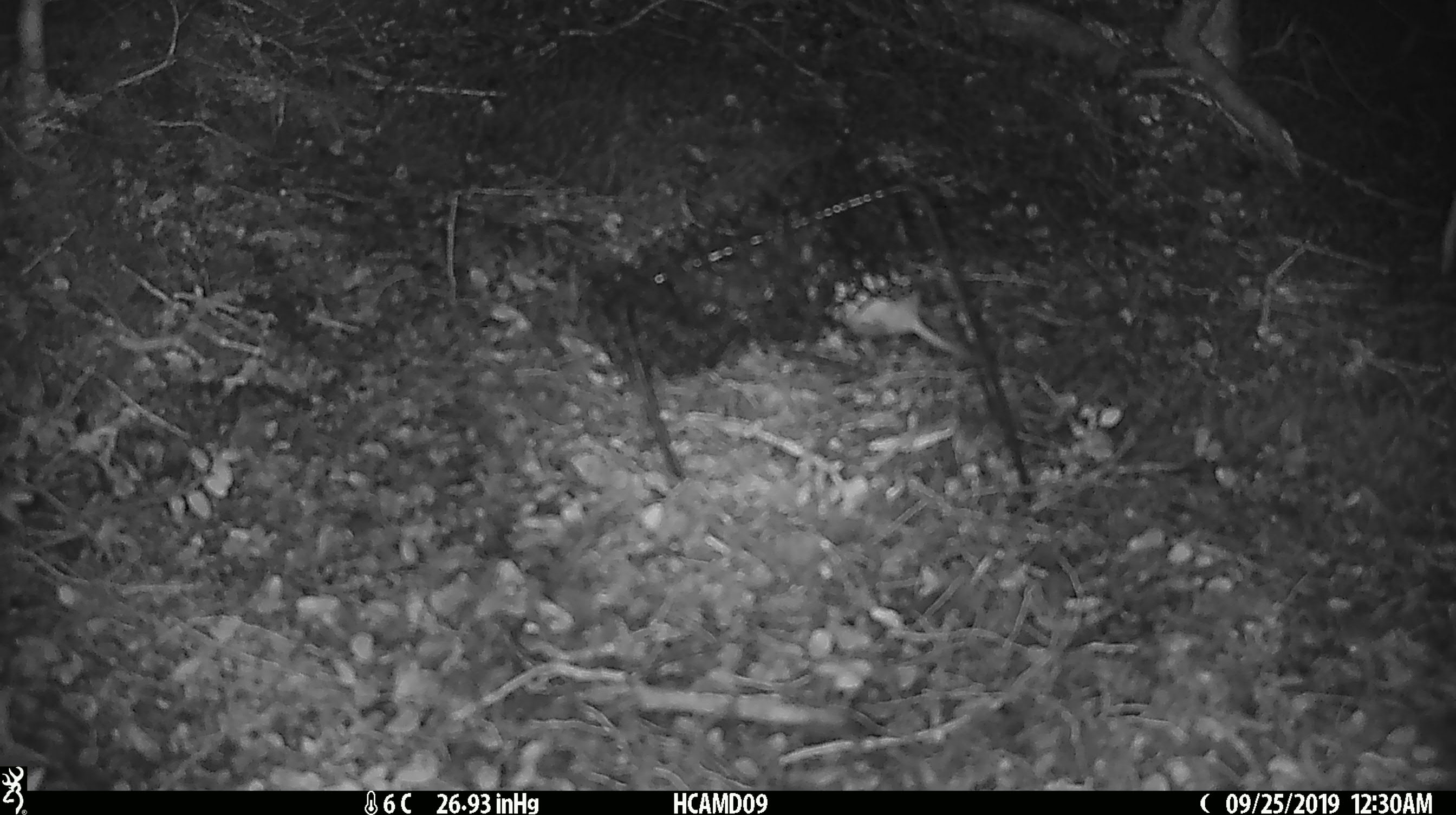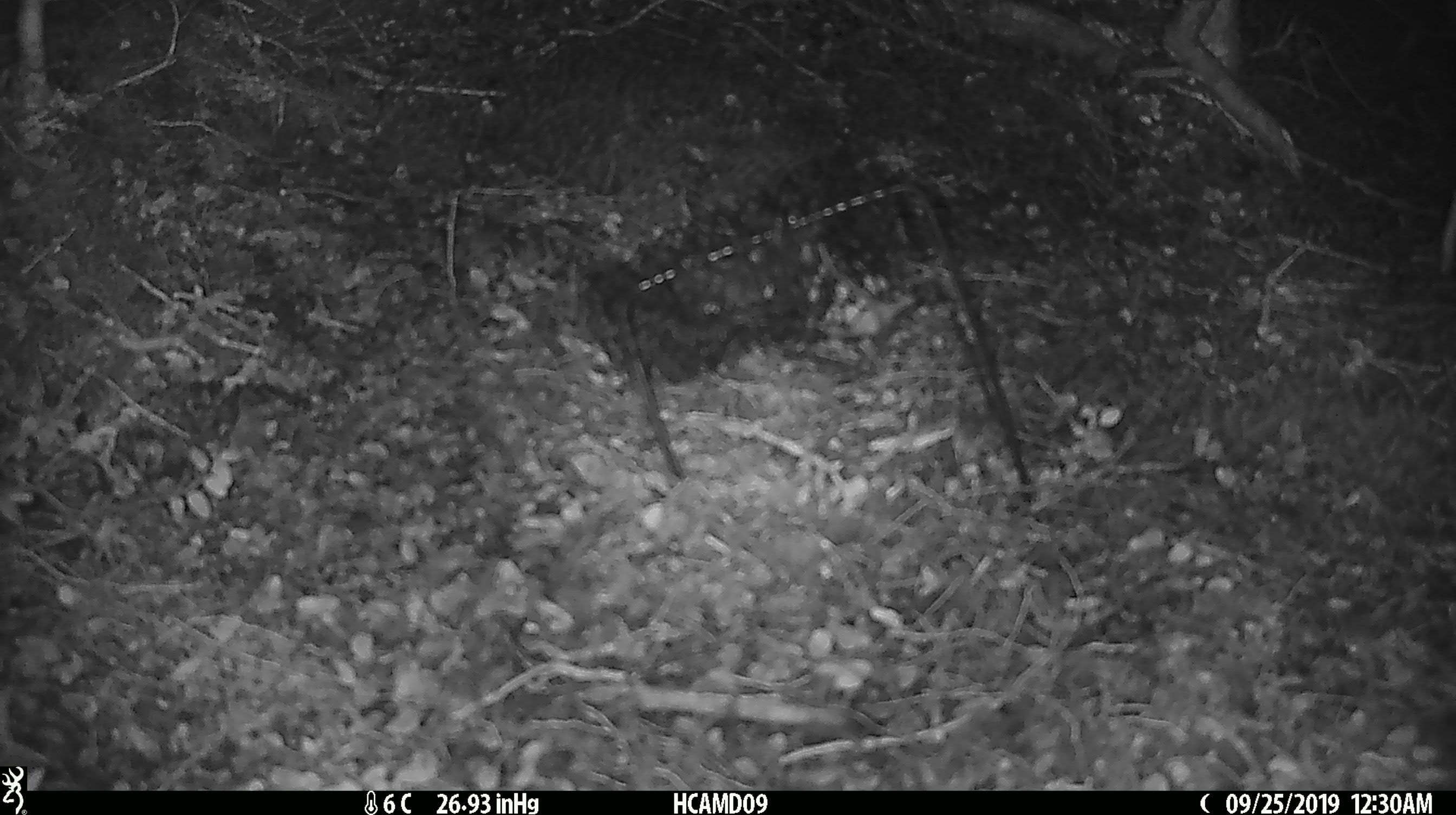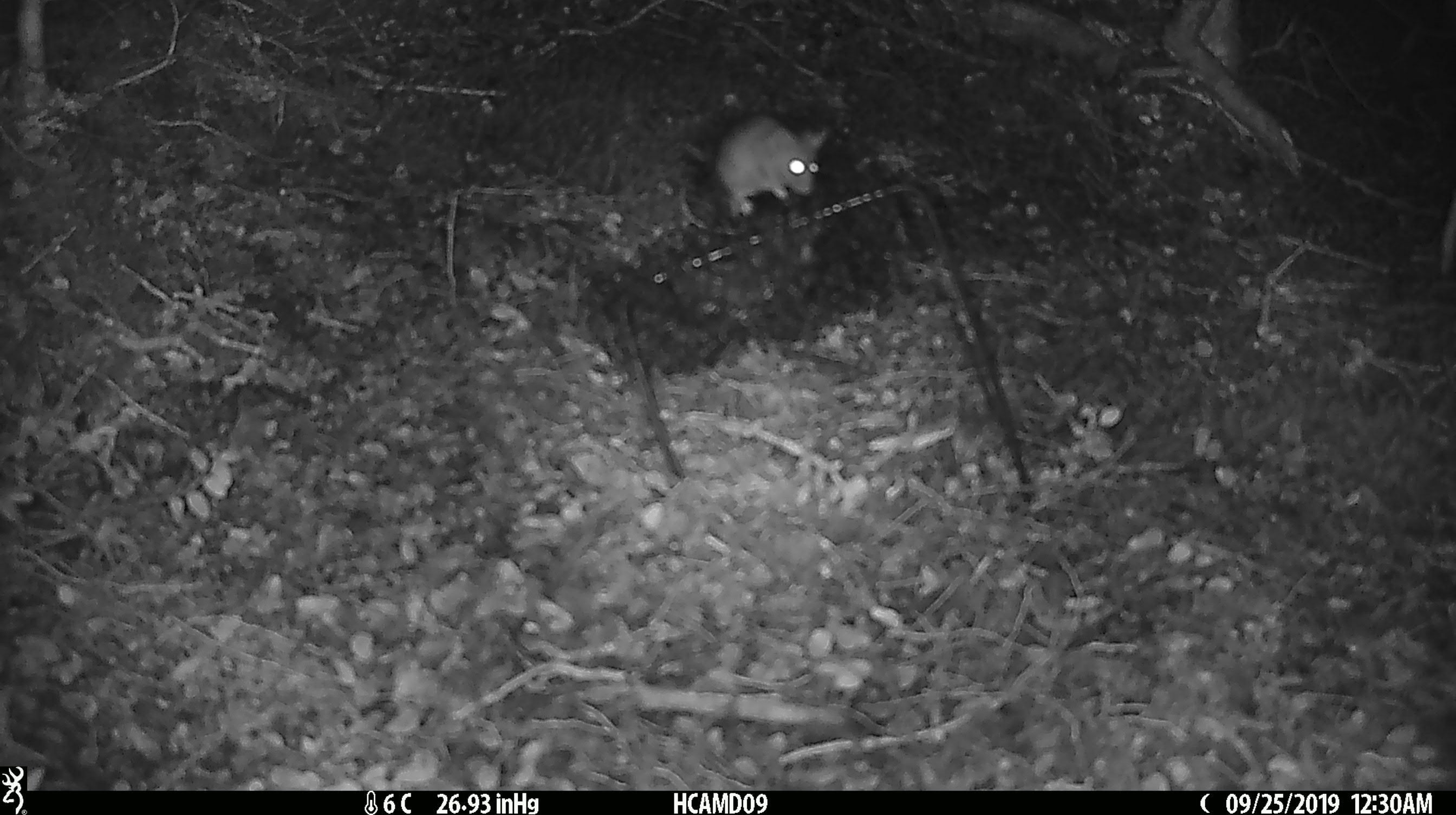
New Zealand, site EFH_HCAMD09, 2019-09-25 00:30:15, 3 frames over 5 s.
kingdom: Animalia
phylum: Chordata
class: Mammalia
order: Rodentia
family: Muridae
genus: Mus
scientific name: Mus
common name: mouse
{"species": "mouse (Mus)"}